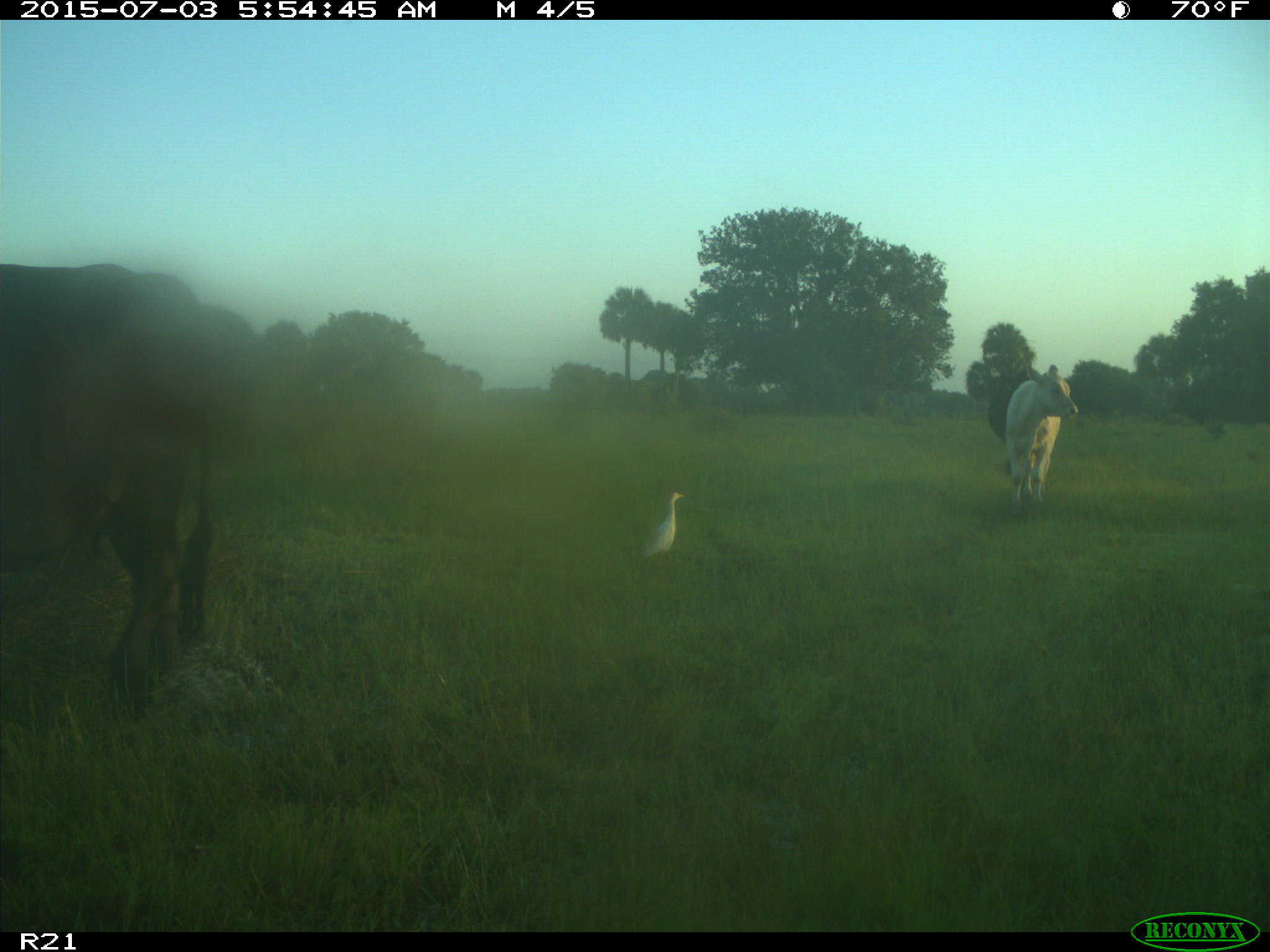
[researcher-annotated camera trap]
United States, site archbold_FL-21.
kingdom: Animalia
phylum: Chordata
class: Mammalia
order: Artiodactyla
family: Bovidae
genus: Bos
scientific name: Bos taurus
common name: domestic cow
Bos taurus (domestic cow).